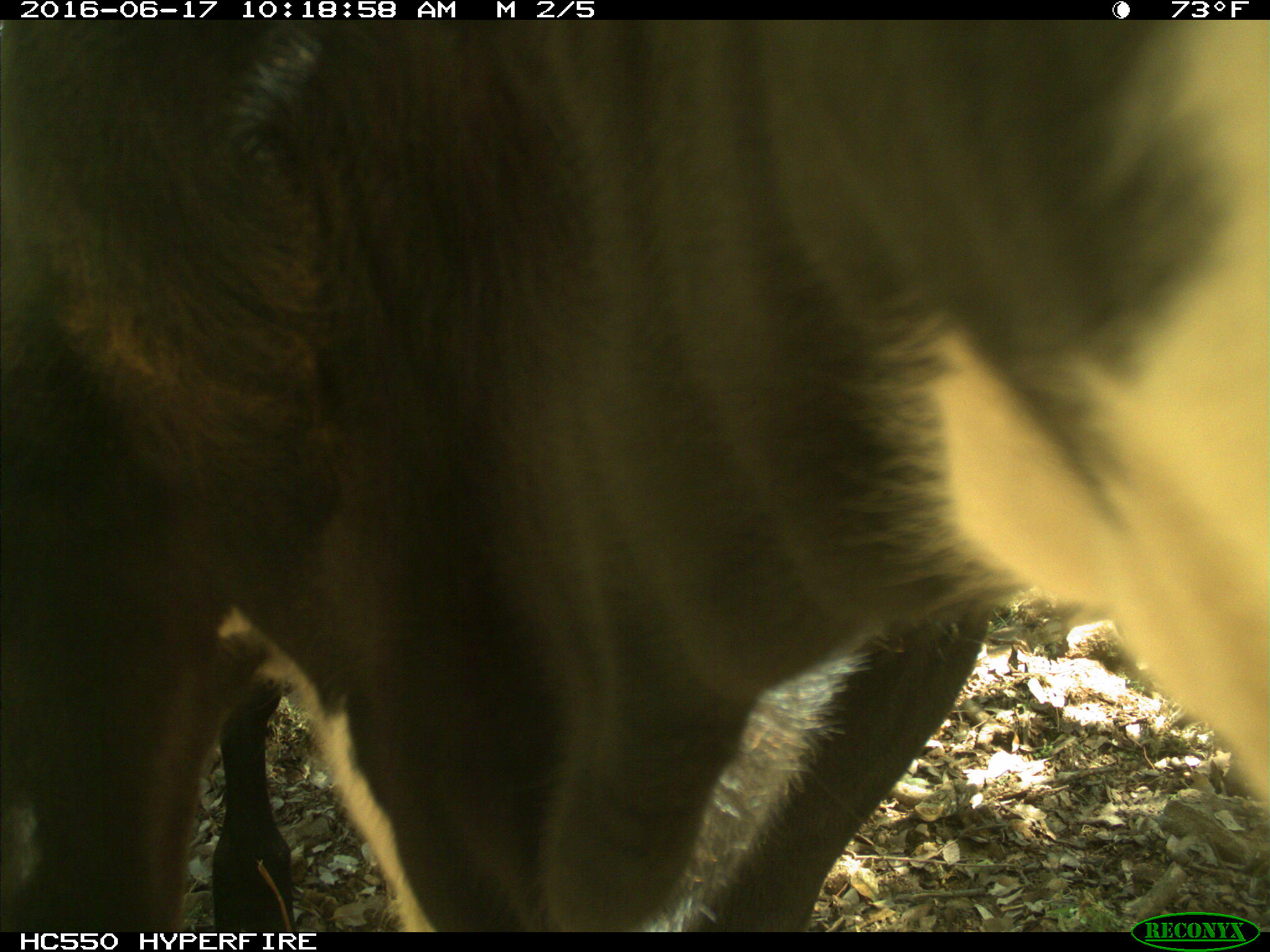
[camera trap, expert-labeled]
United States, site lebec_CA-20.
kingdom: Animalia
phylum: Chordata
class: Mammalia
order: Artiodactyla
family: Bovidae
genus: Bos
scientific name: Bos taurus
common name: domestic cow